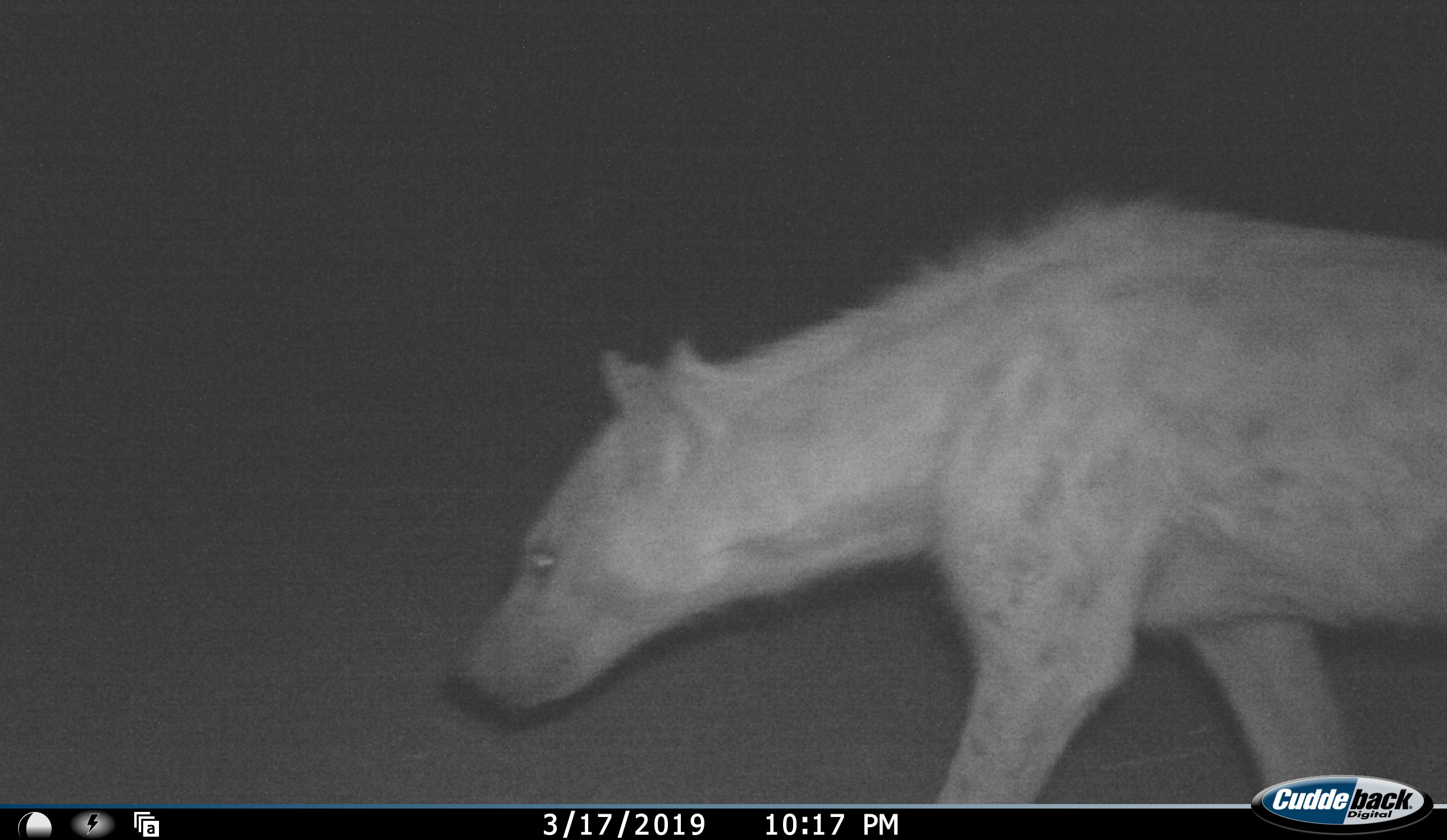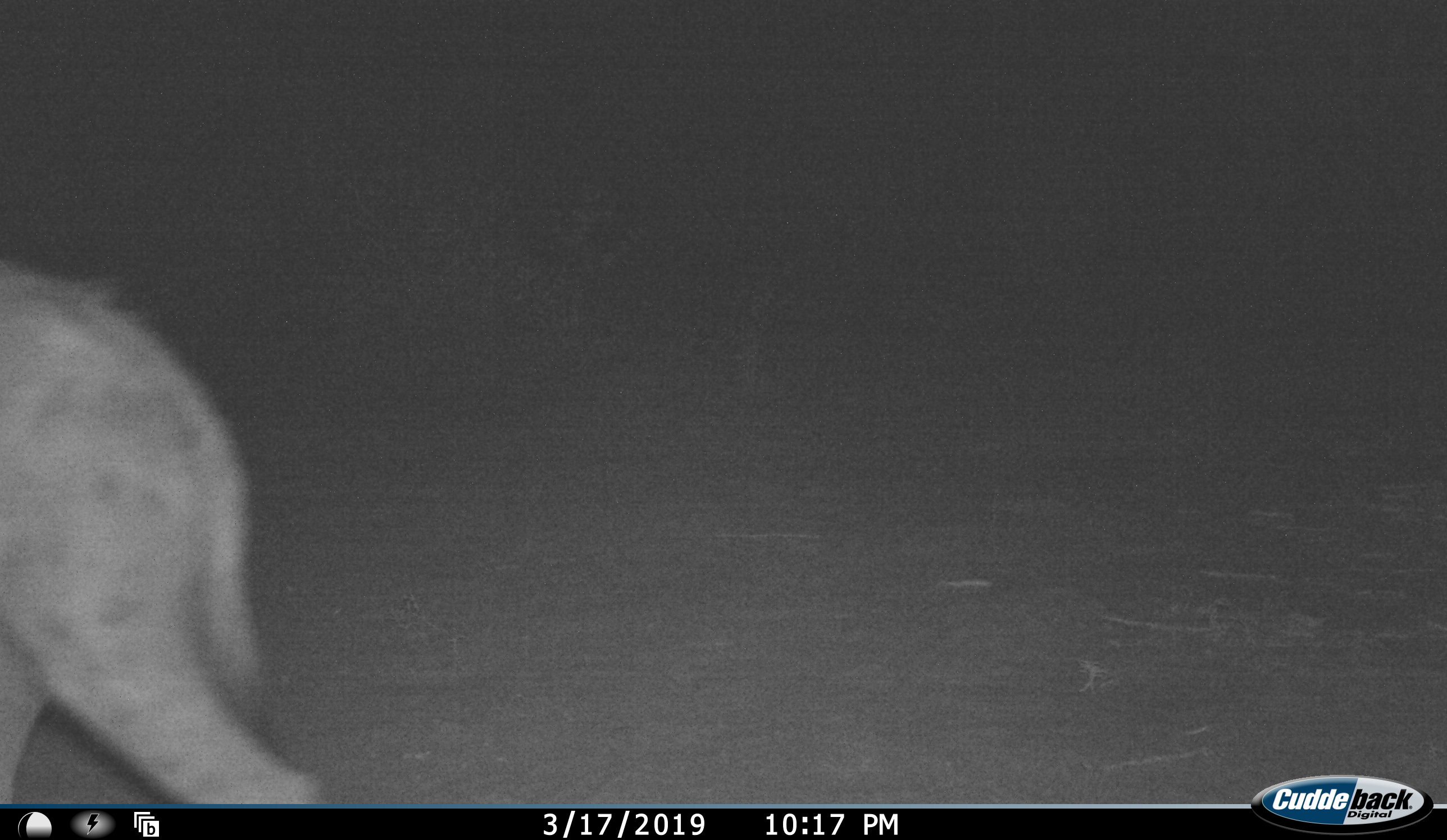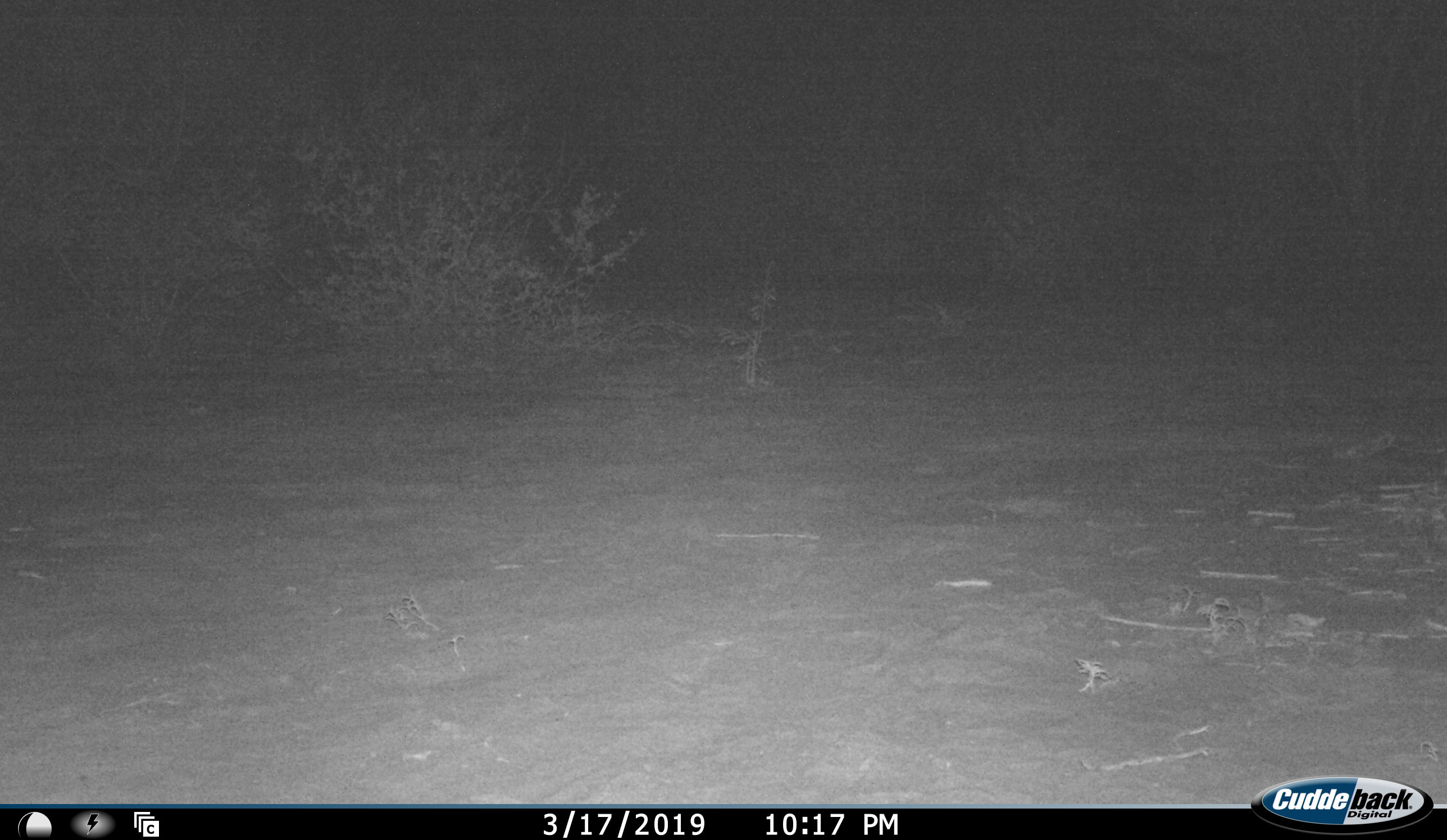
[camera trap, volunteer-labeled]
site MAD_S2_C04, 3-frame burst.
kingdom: Animalia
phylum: Chordata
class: Mammalia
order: Carnivora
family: Hyaenidae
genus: Crocuta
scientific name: Crocuta crocuta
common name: spotted hyena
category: hyenaspotted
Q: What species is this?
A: Hyenaspotted (spotted hyena) (Crocuta crocuta).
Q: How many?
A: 1.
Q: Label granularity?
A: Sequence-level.